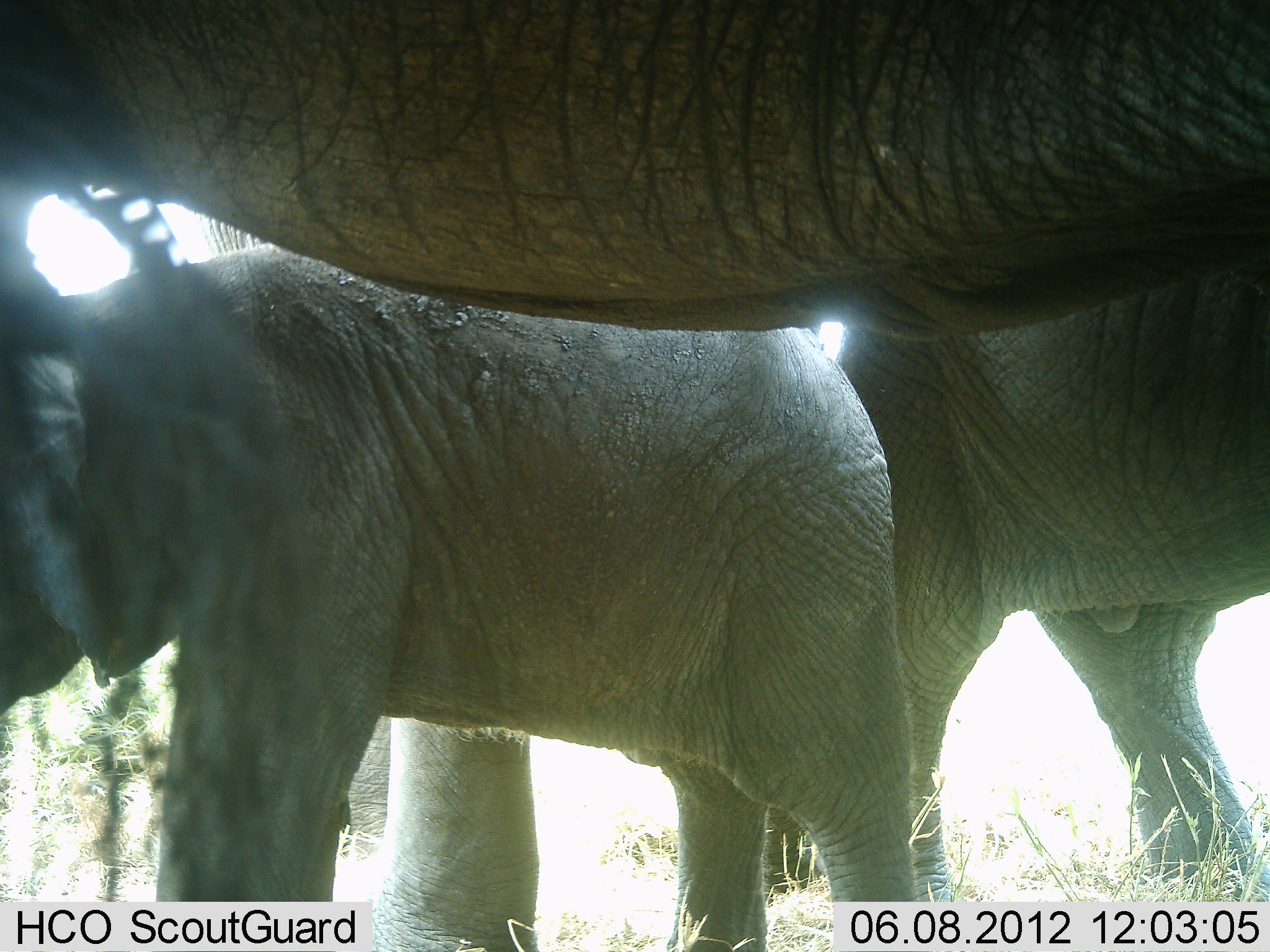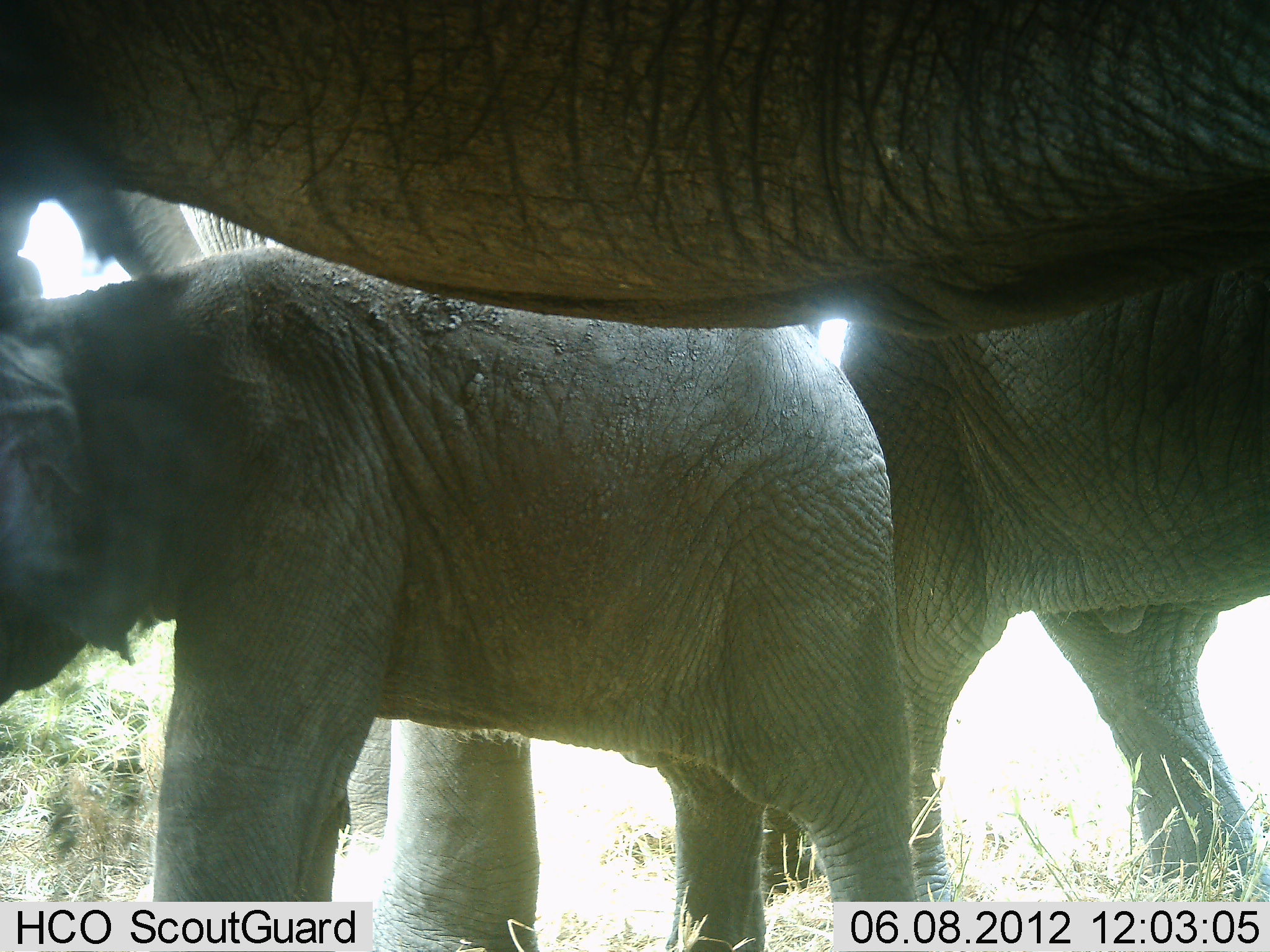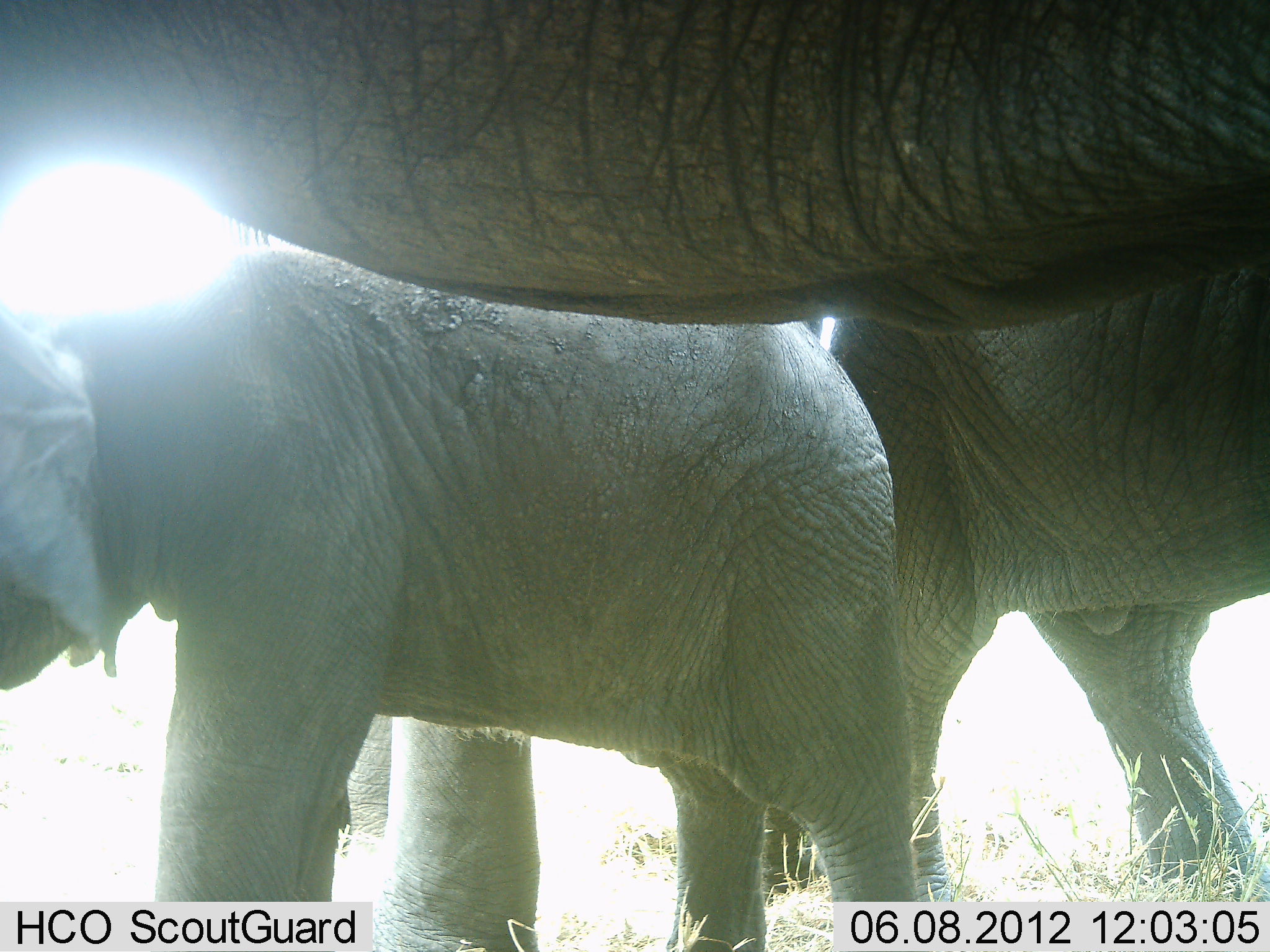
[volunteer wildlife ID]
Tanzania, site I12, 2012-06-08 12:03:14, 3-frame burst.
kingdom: Animalia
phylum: Chordata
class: Mammalia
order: Proboscidea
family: Elephantidae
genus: Loxodonta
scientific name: Loxodonta africana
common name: african bush elephant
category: elephant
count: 4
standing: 91%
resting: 0%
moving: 9%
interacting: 9%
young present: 100%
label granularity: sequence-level